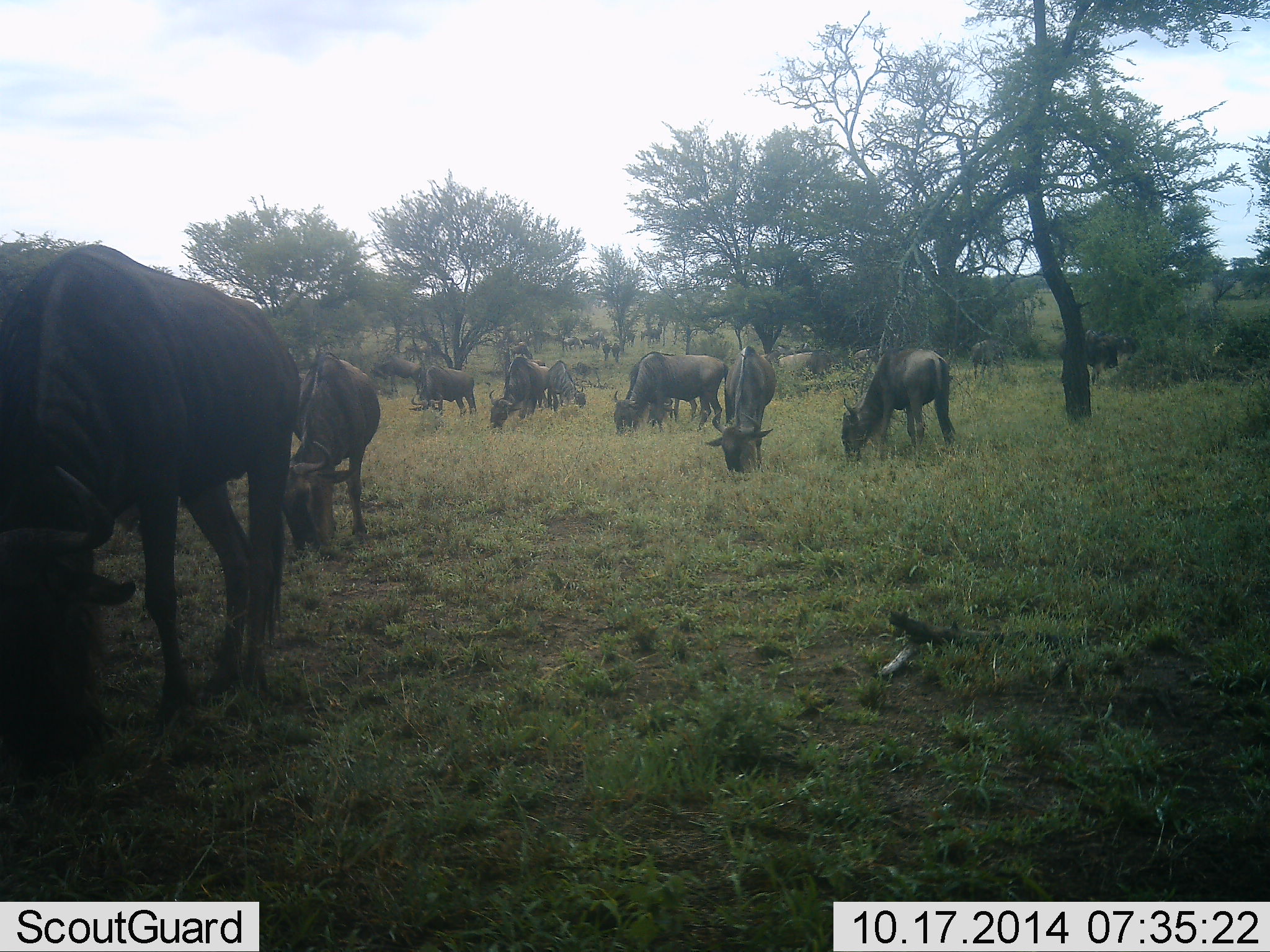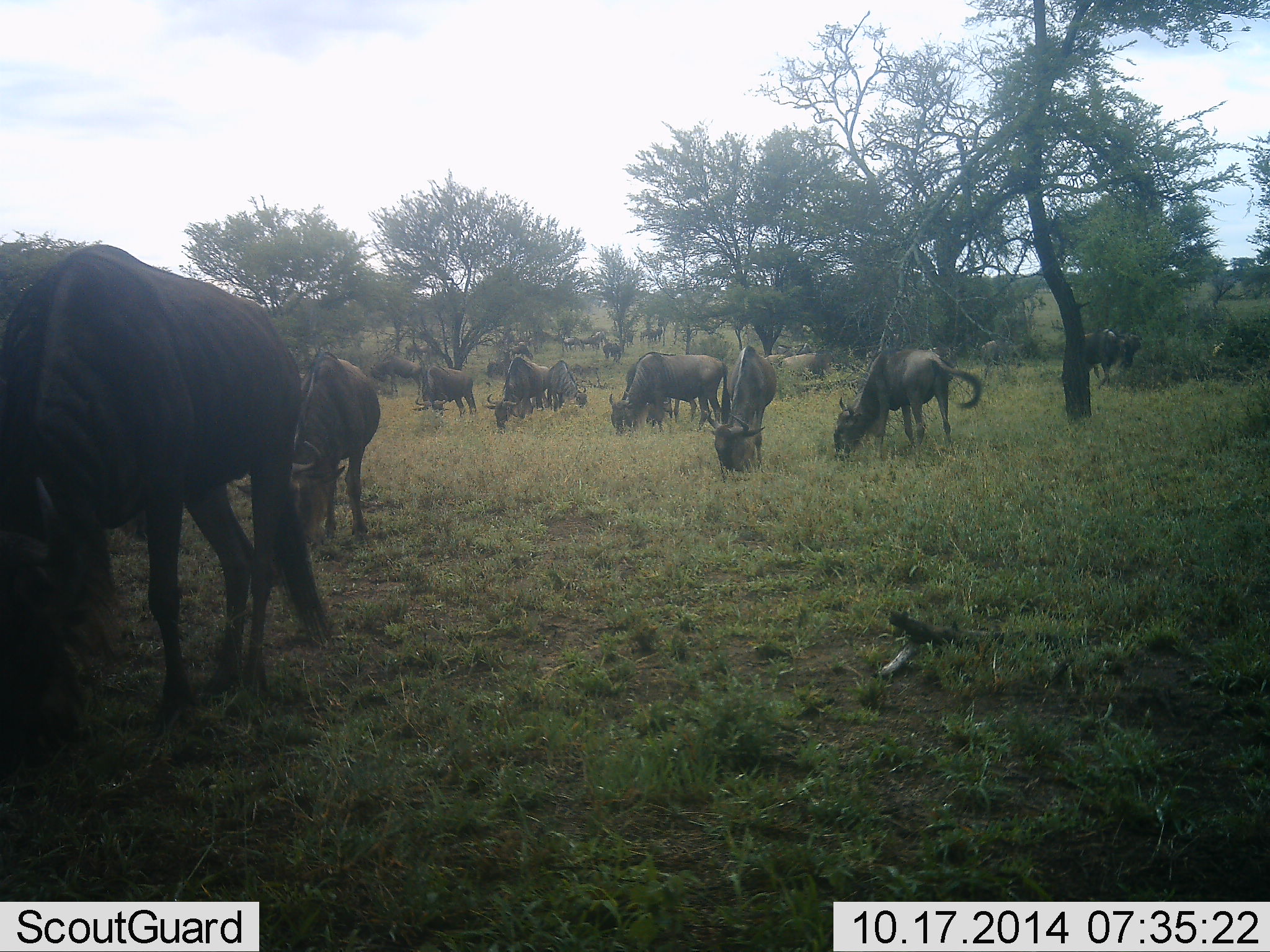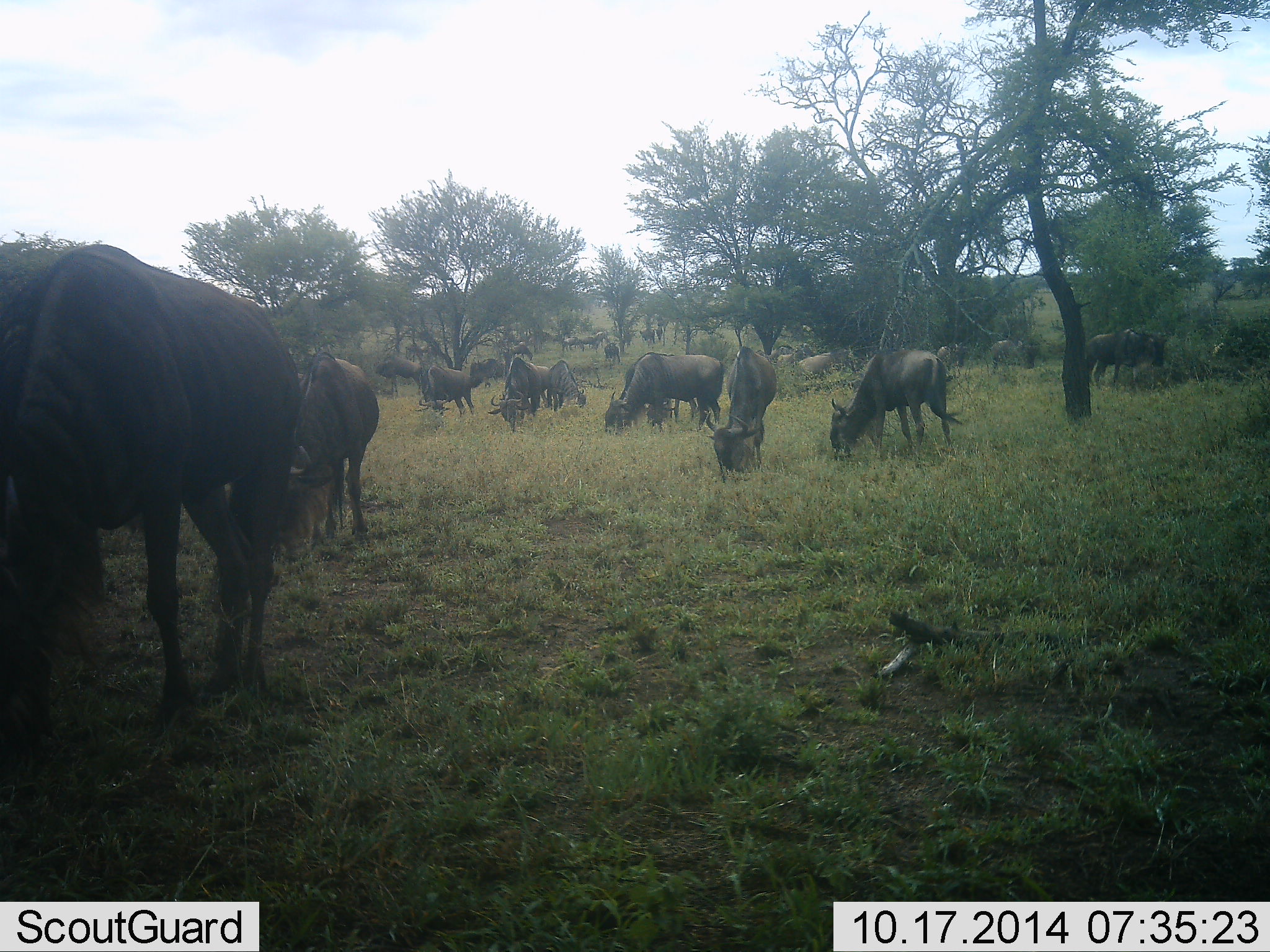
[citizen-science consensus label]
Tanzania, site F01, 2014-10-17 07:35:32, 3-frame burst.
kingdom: Animalia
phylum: Chordata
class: Mammalia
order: Artiodactyla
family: Bovidae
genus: Connochaetes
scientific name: Connochaetes taurinus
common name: blue wildebeest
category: wildebeest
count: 11-50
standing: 20%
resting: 0%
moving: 20%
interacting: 0%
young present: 0%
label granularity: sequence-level